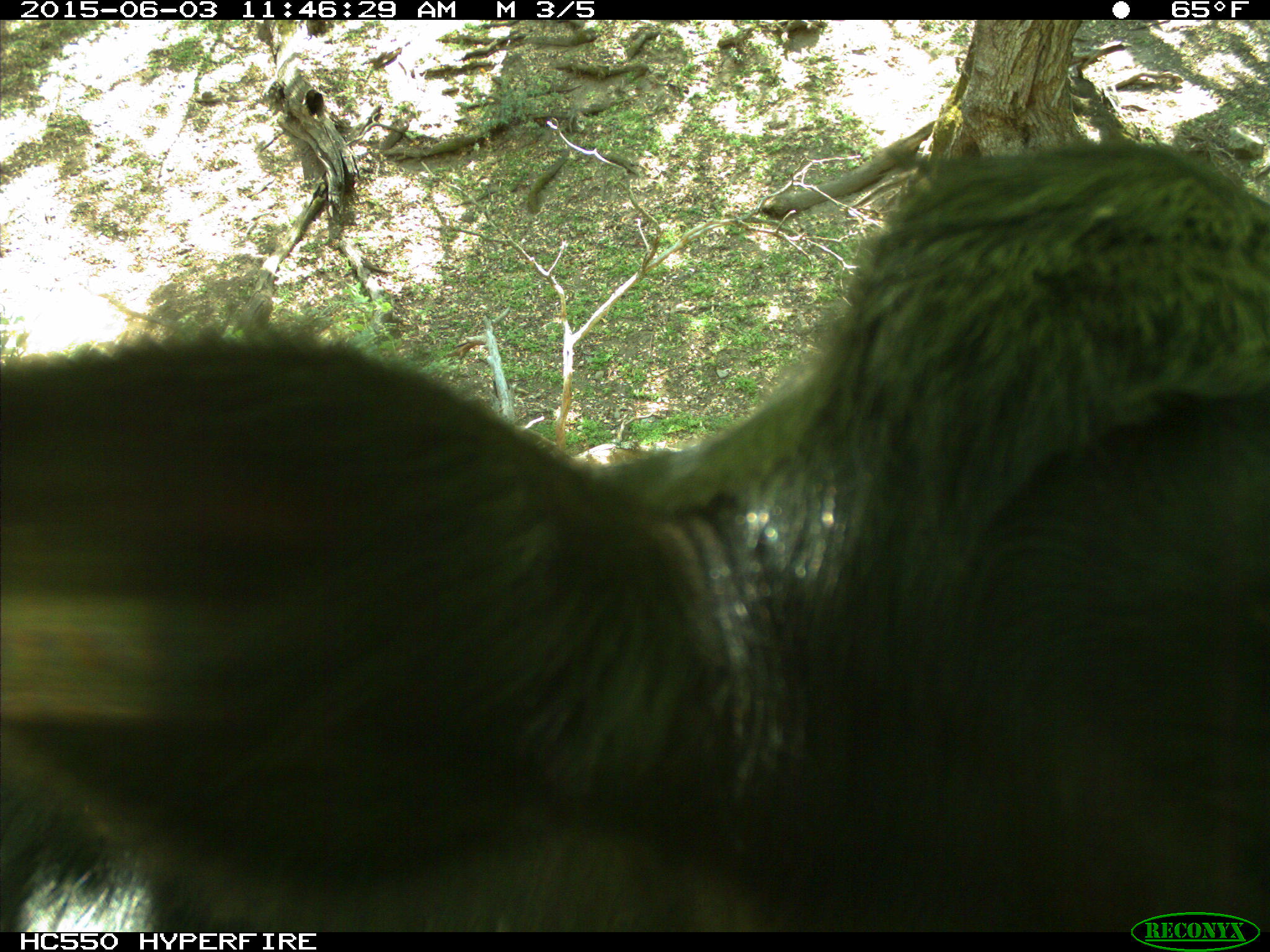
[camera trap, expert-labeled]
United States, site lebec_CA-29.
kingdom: Animalia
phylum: Chordata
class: Mammalia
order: Artiodactyla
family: Bovidae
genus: Bos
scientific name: Bos taurus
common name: domestic cow